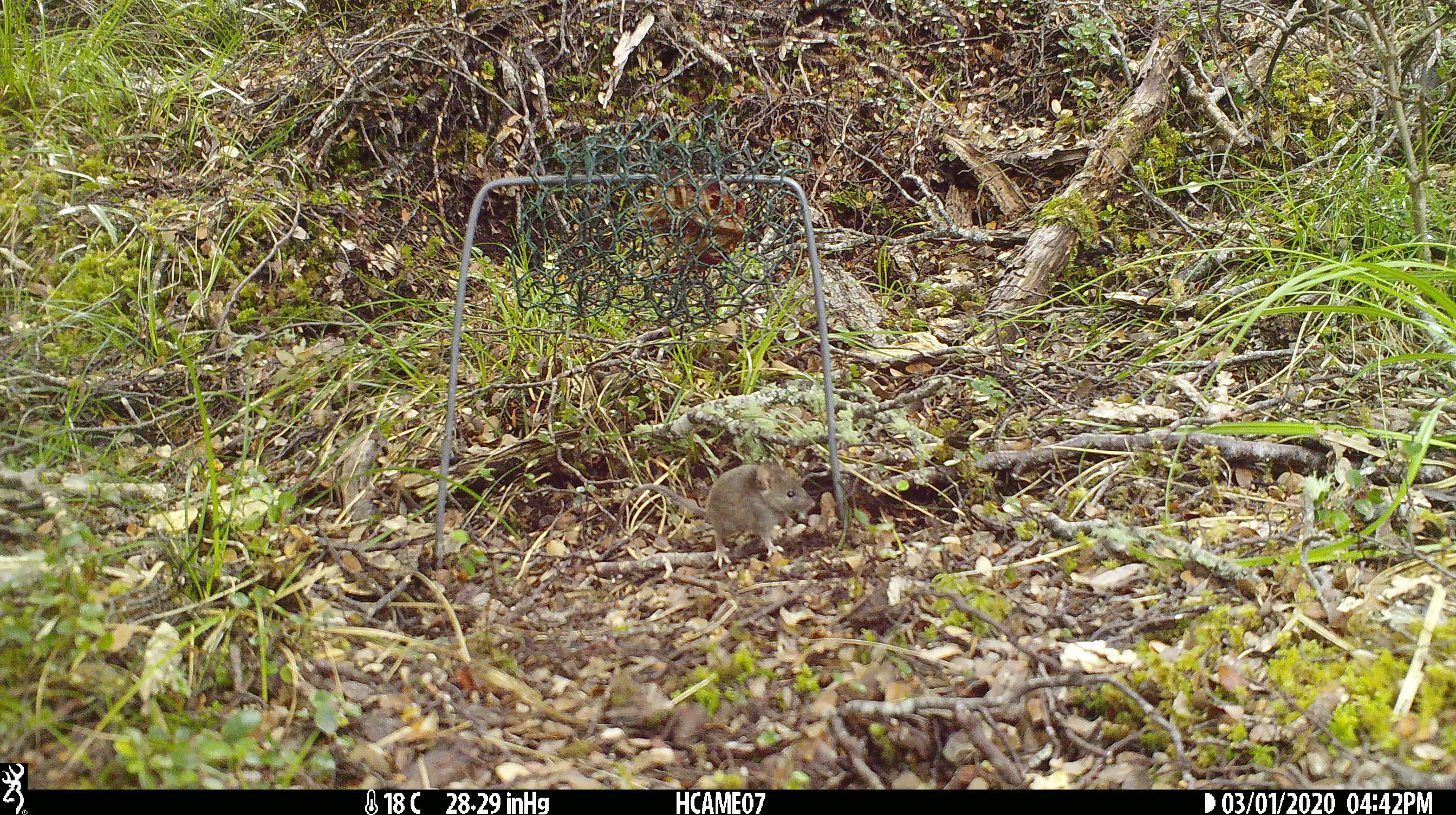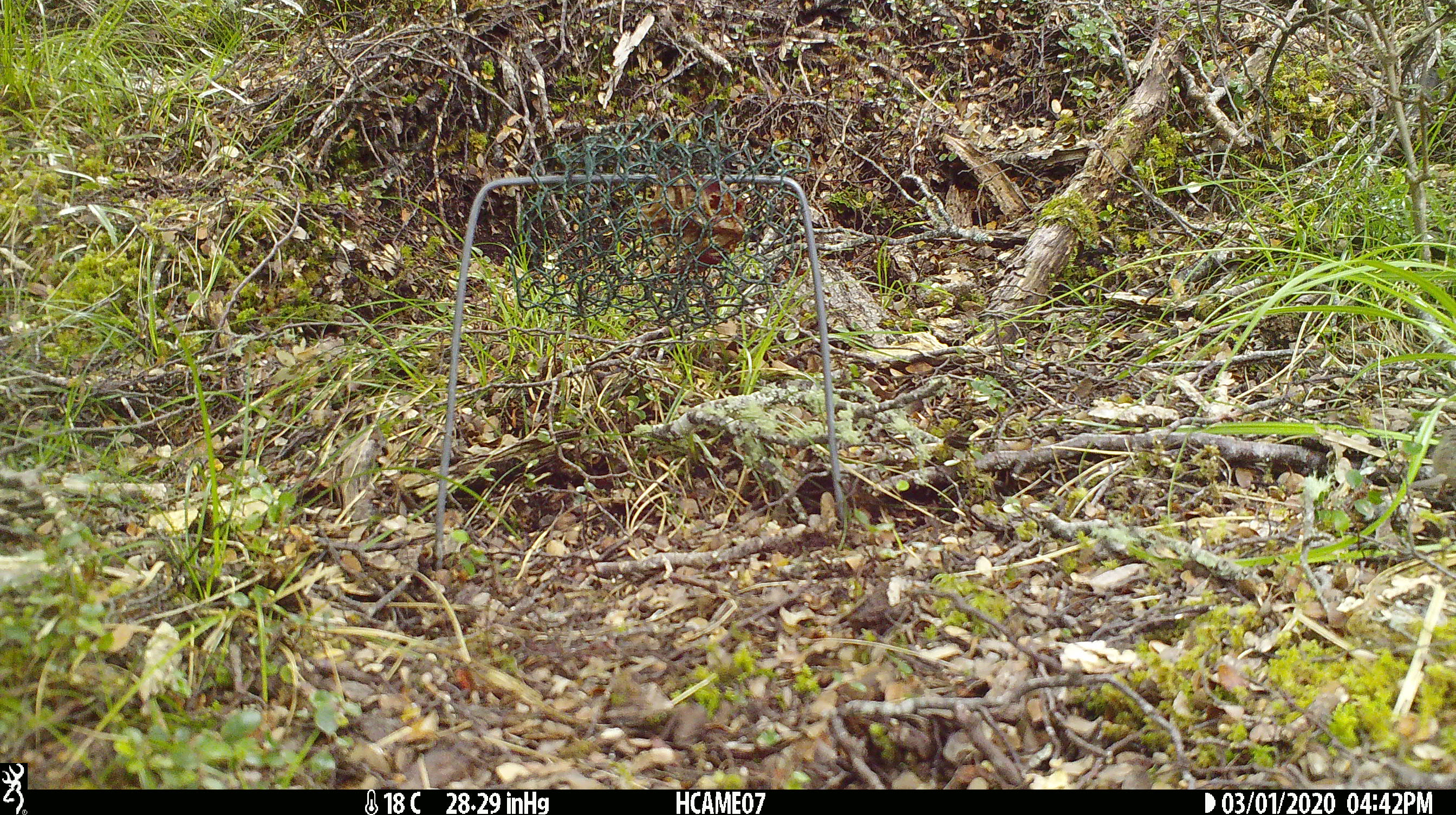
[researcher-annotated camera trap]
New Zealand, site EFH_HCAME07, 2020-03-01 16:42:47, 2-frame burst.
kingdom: Animalia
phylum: Chordata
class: Mammalia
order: Rodentia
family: Muridae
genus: Mus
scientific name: Mus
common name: mouse